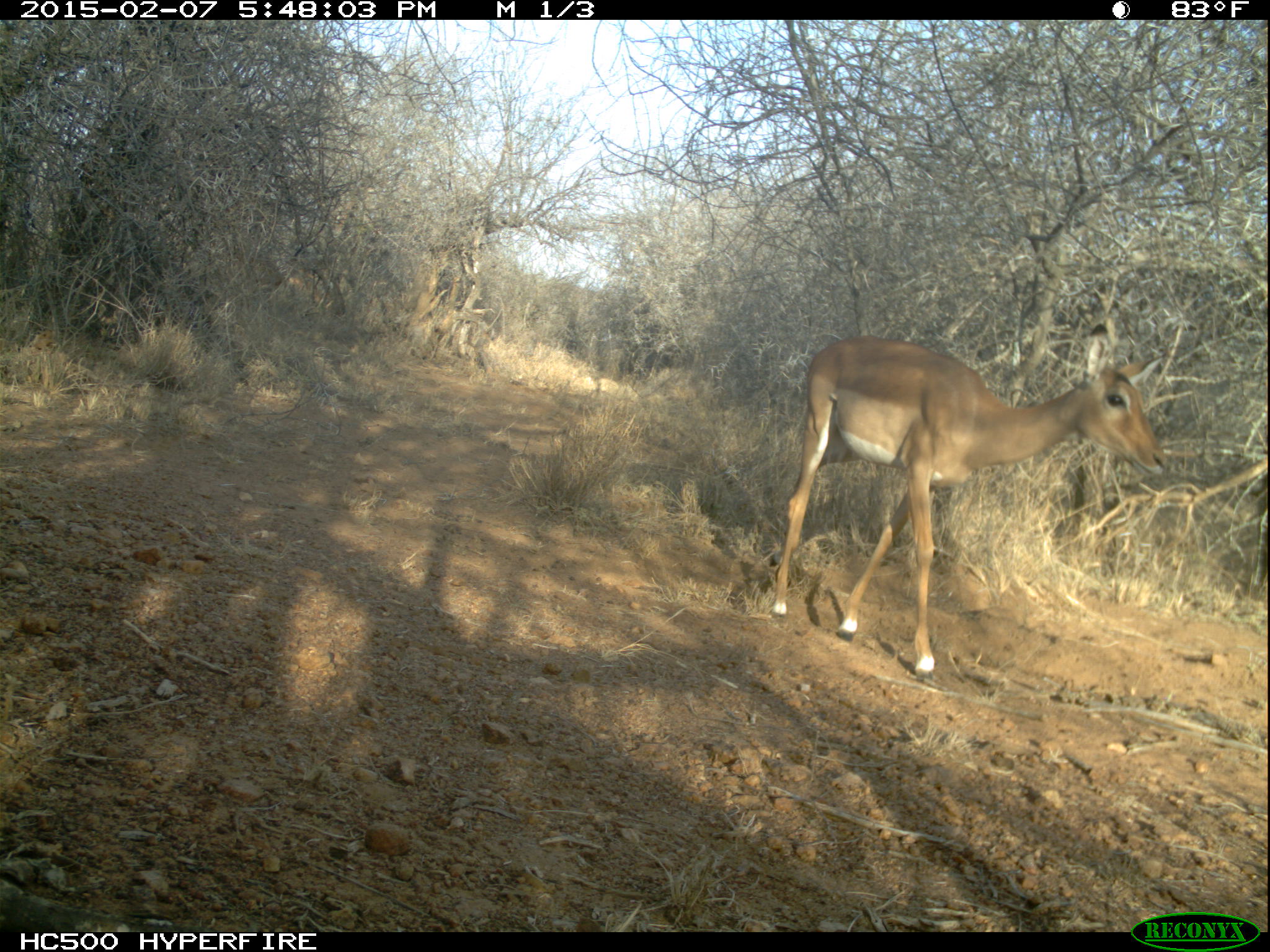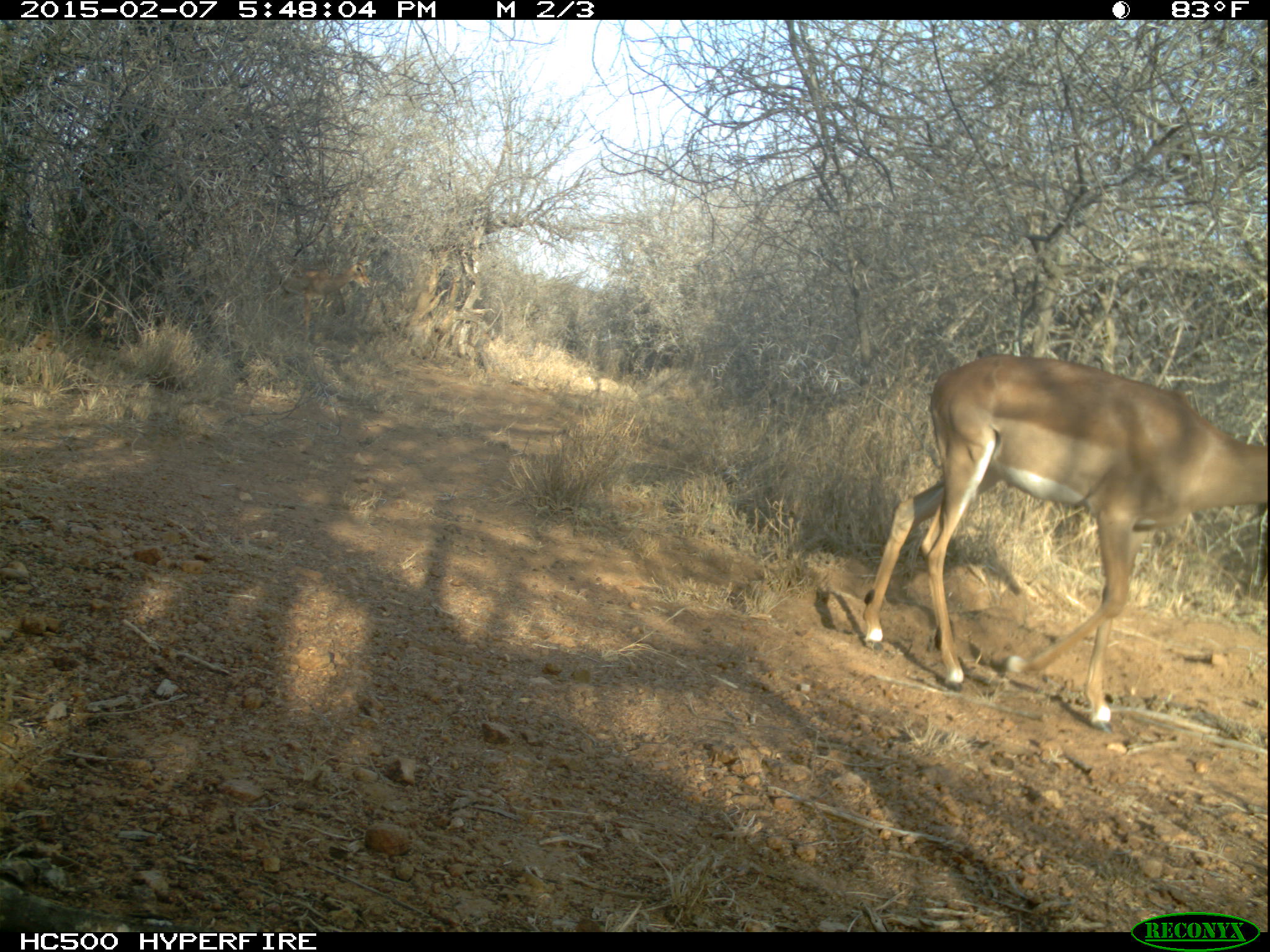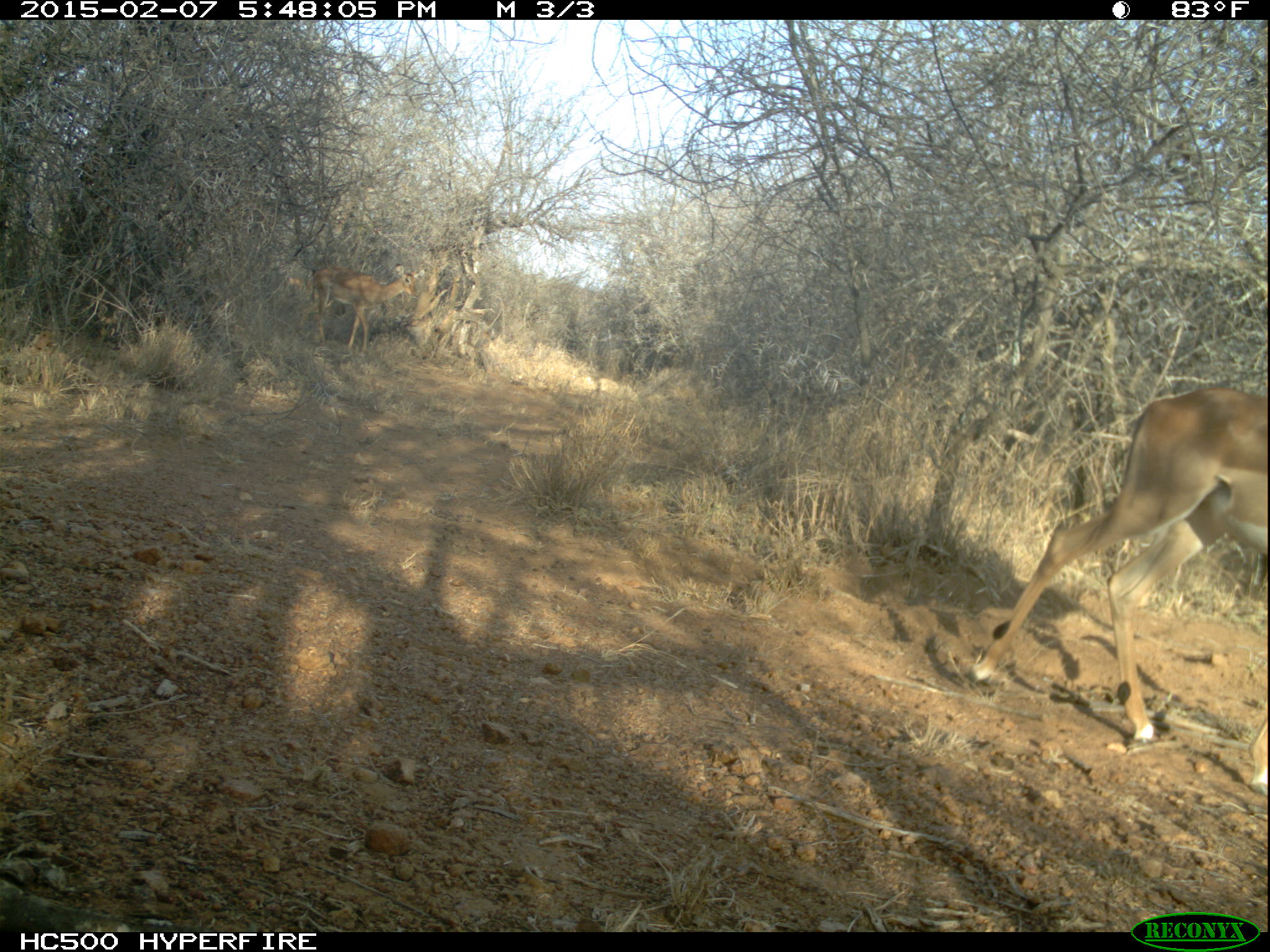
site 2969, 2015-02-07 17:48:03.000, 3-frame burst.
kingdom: Animalia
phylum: Chordata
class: Mammalia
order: Artiodactyla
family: Bovidae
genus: Aepyceros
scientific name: Aepyceros melampus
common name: impala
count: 2